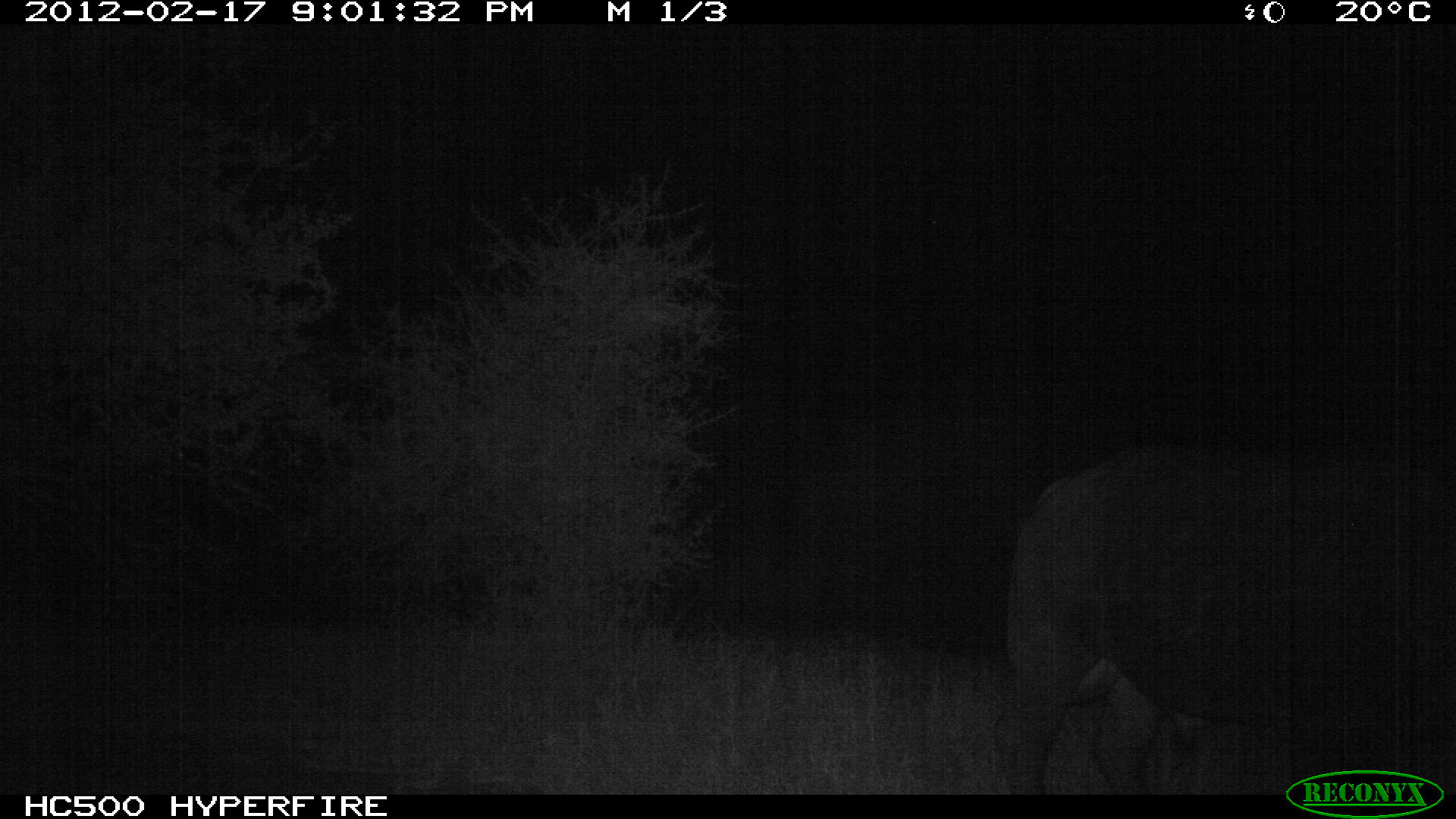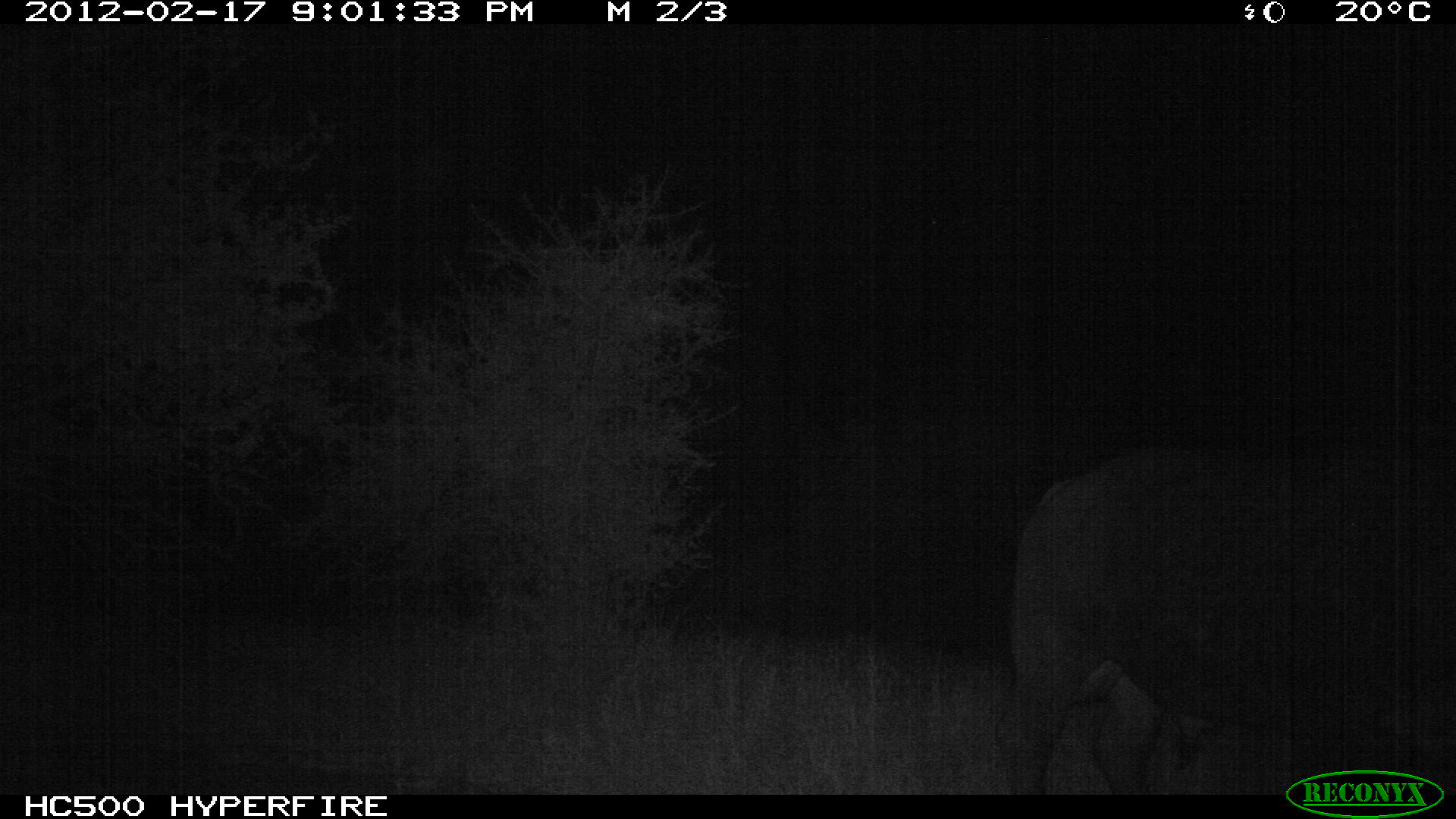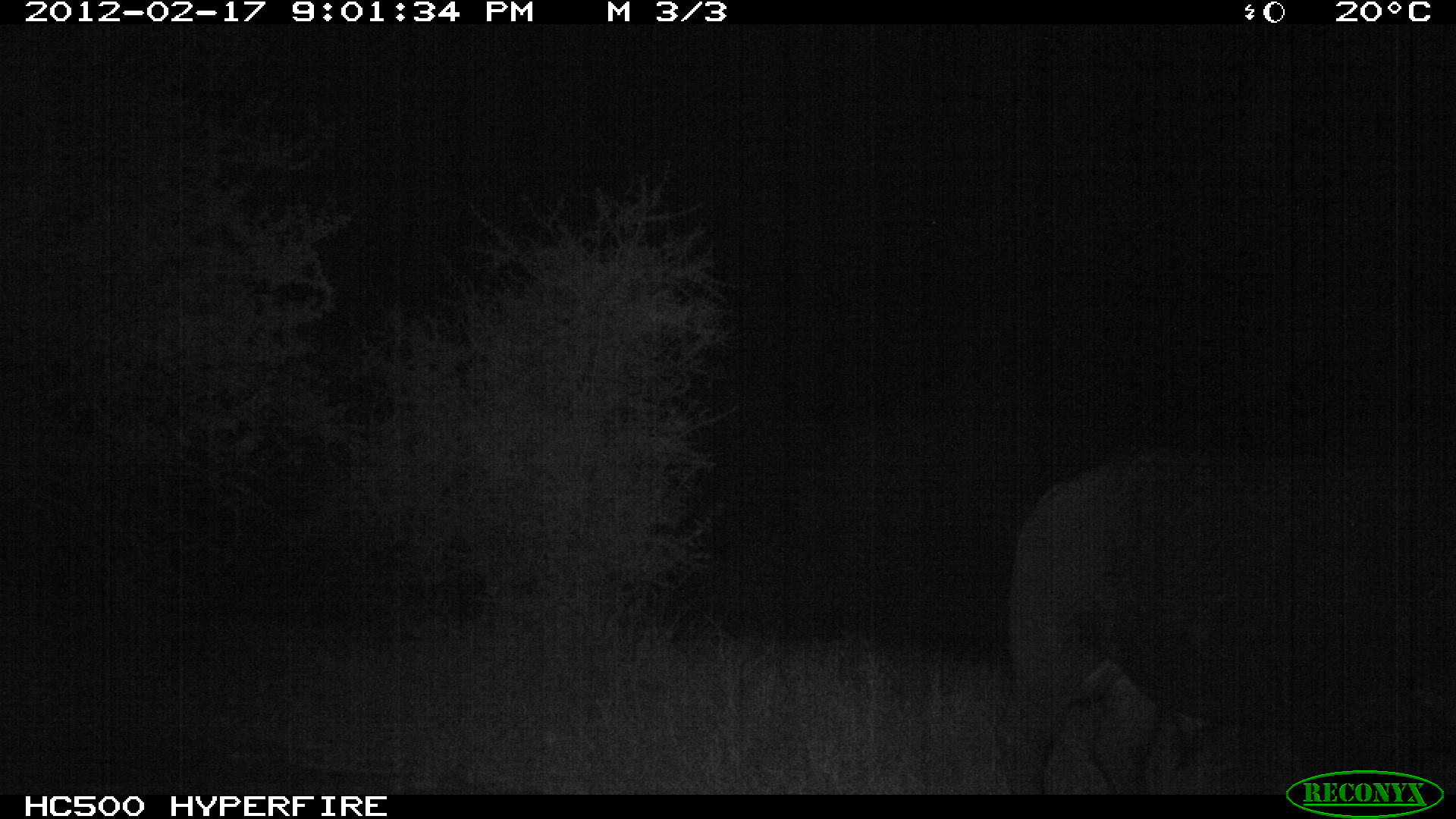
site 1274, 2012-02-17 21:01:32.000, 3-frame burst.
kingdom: Animalia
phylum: Chordata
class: Mammalia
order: Artiodactyla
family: Bovidae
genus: Syncerus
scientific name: Syncerus caffer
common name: african buffalo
Syncerus caffer (african buffalo), count 1.